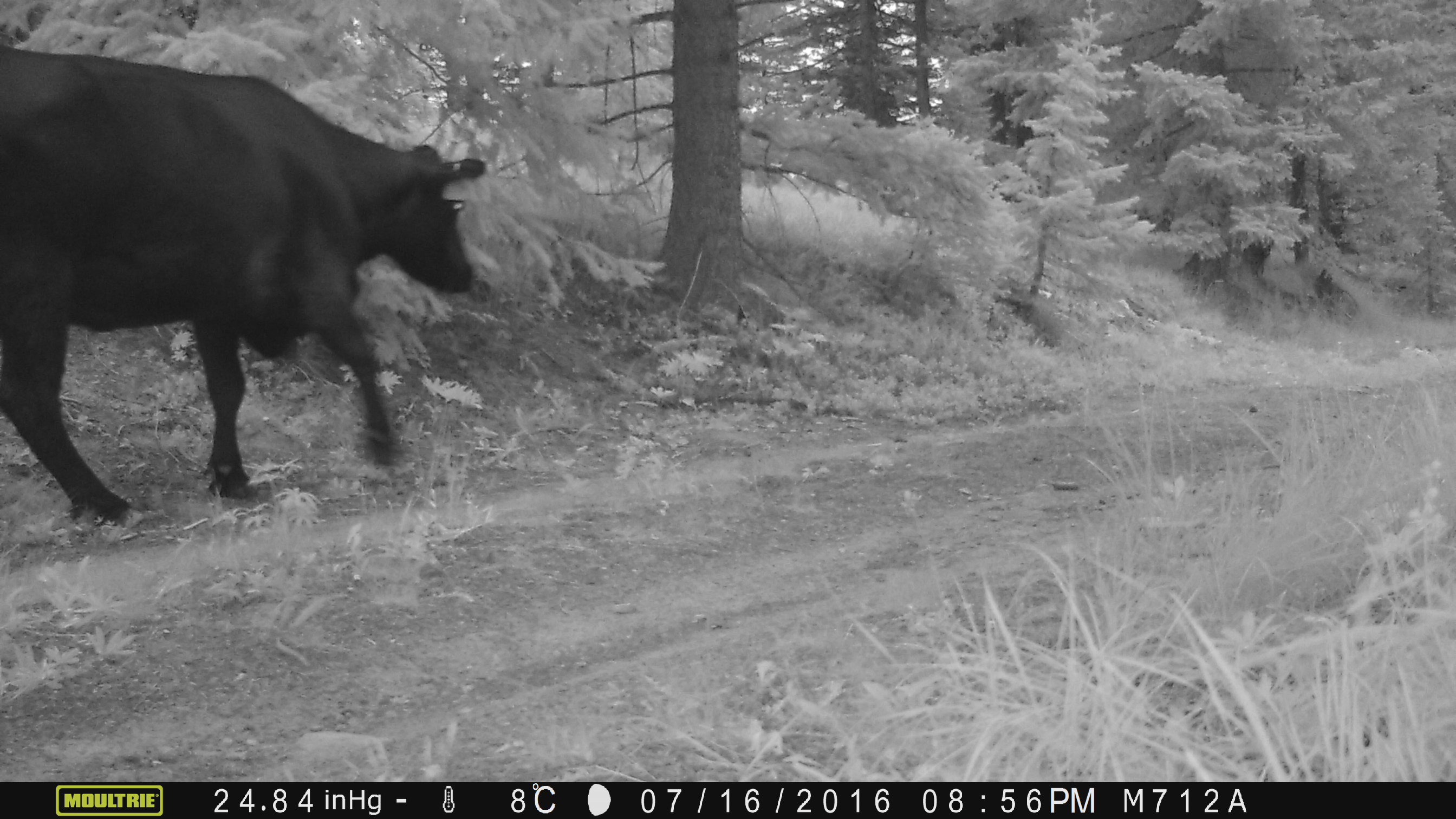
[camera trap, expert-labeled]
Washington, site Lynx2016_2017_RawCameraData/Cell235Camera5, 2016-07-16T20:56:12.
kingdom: Animalia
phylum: Chordata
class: Mammalia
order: Artiodactyla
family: Bovidae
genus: Bos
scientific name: Bos taurus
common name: domestic cattle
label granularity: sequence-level